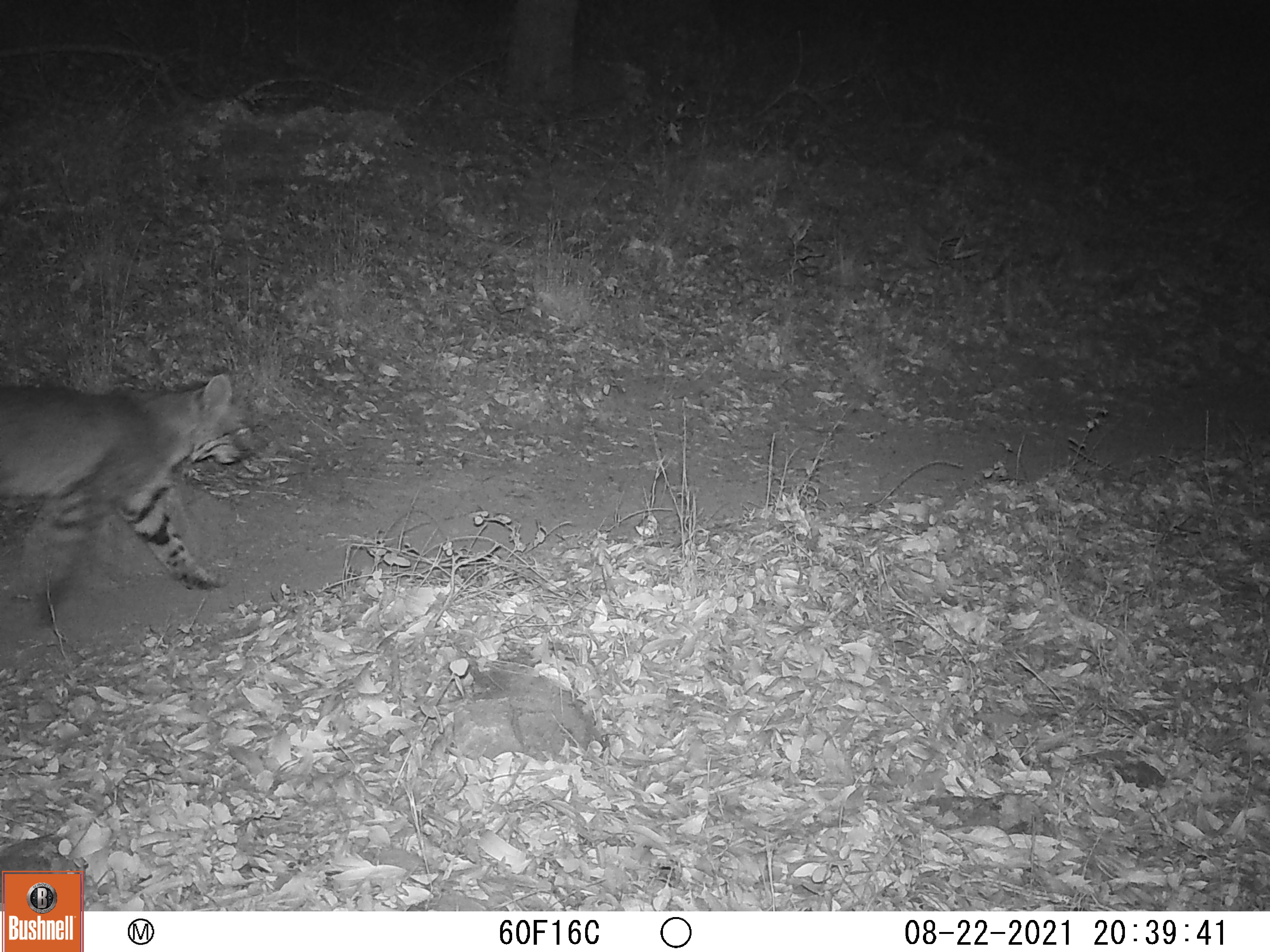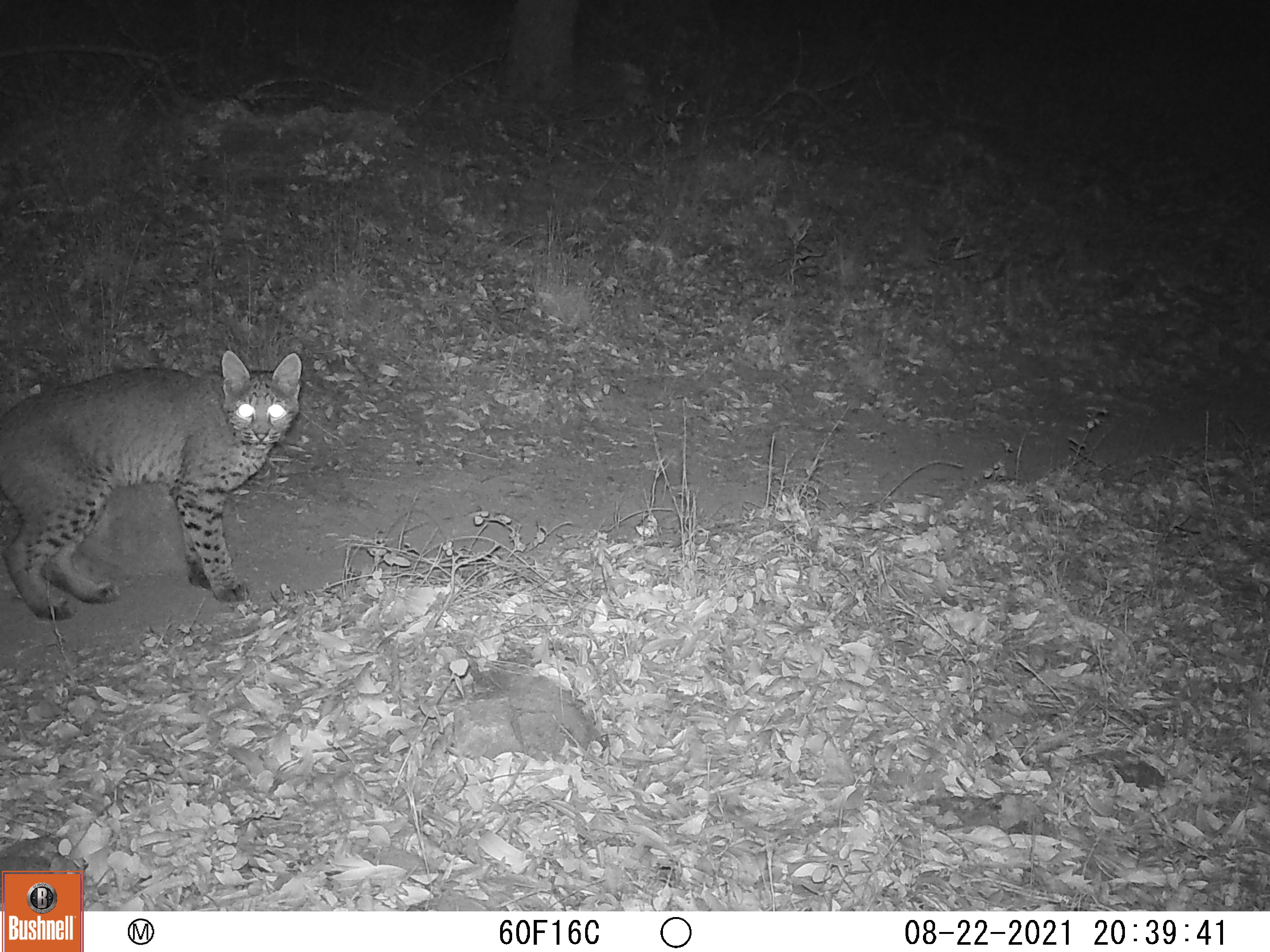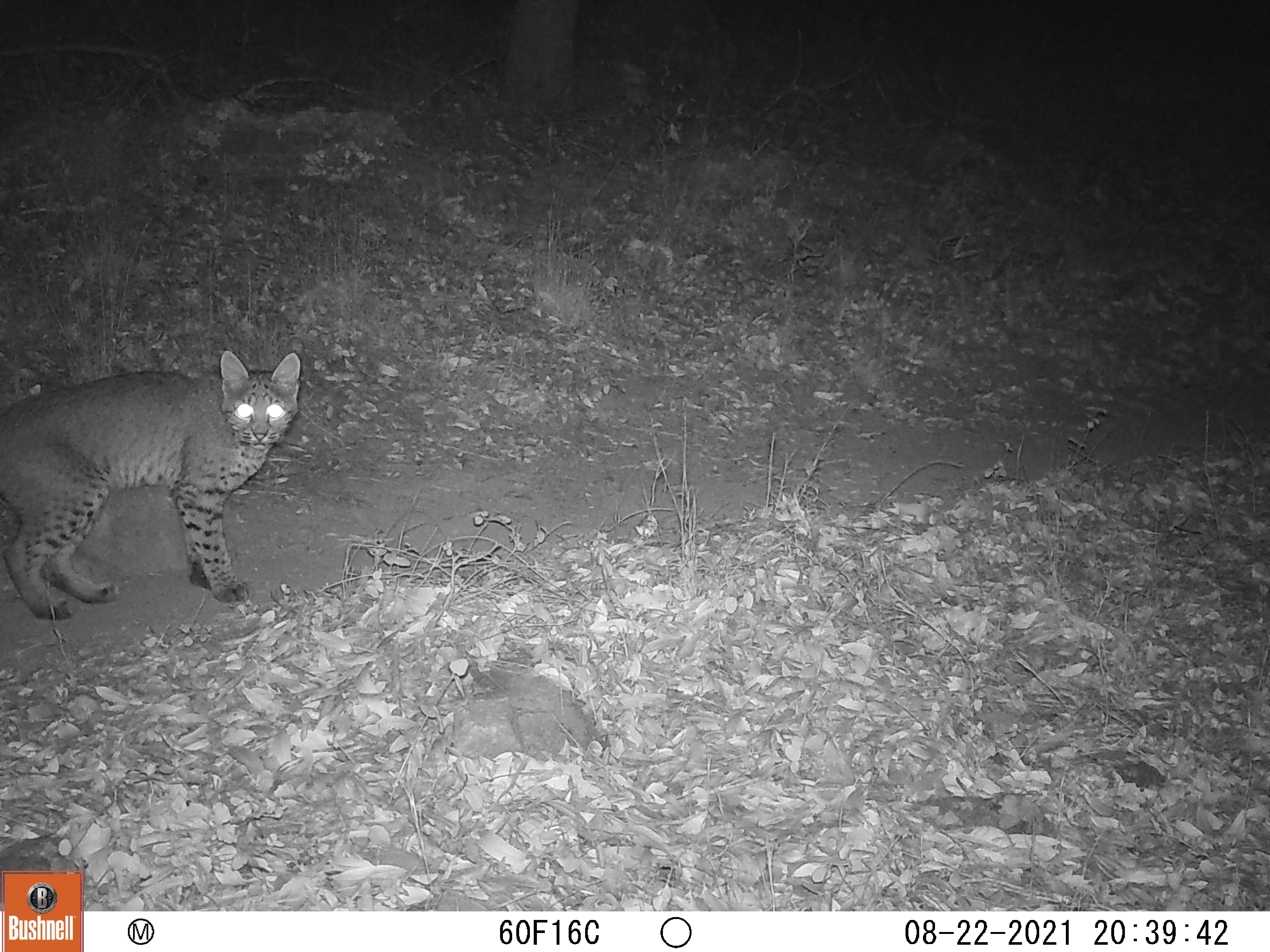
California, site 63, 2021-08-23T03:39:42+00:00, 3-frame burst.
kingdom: Animalia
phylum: Chordata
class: Mammalia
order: Carnivora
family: Felidae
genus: Lynx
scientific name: Lynx rufus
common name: bobcat